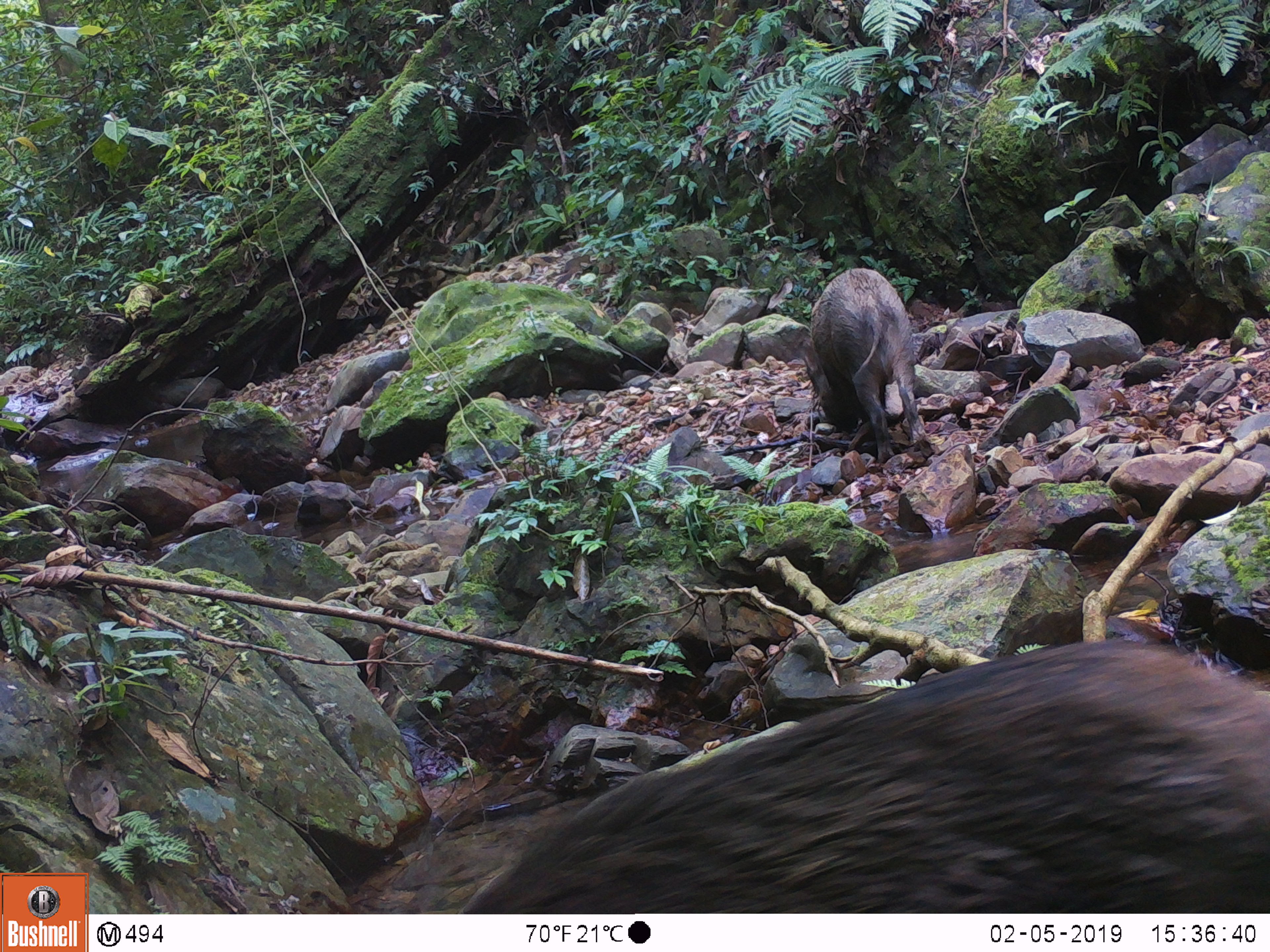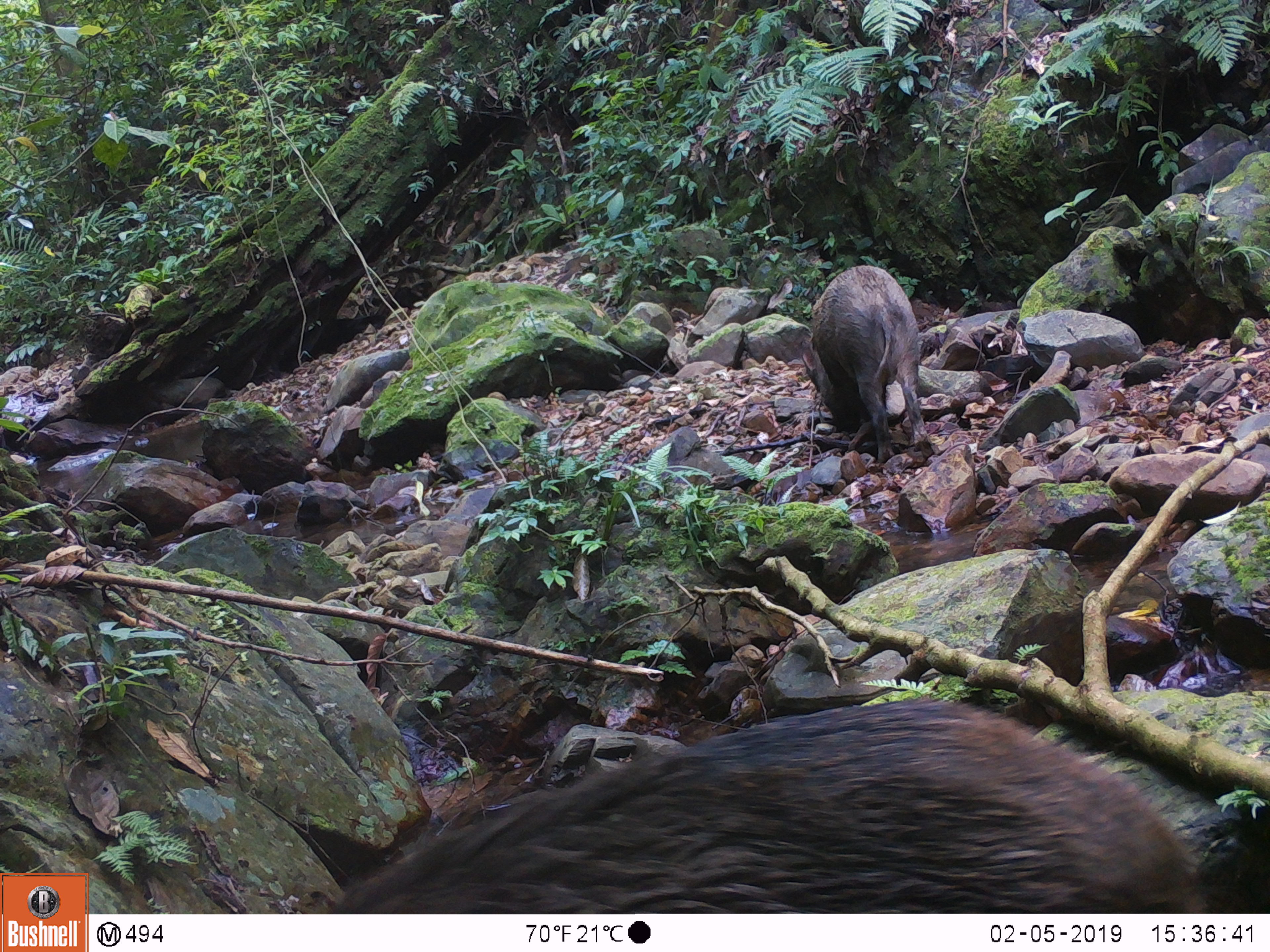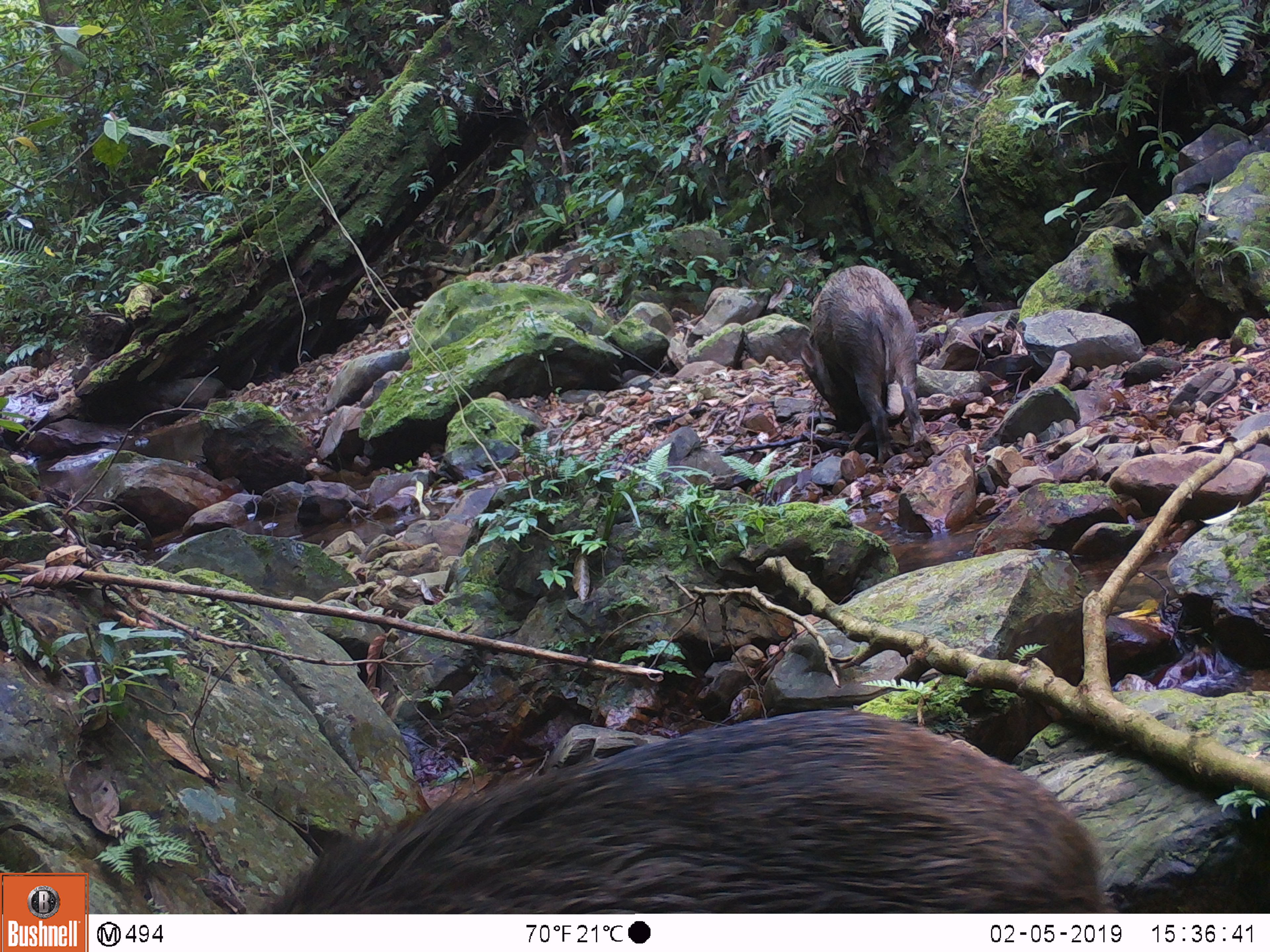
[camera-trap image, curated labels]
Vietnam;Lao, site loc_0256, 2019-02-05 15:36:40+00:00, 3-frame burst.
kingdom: Animalia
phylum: Chordata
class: Mammalia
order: Artiodactyla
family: Suidae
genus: Sus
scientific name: Sus scrofa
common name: eurasian wild pig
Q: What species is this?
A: Eurasian wild pig (Sus scrofa).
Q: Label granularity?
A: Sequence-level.